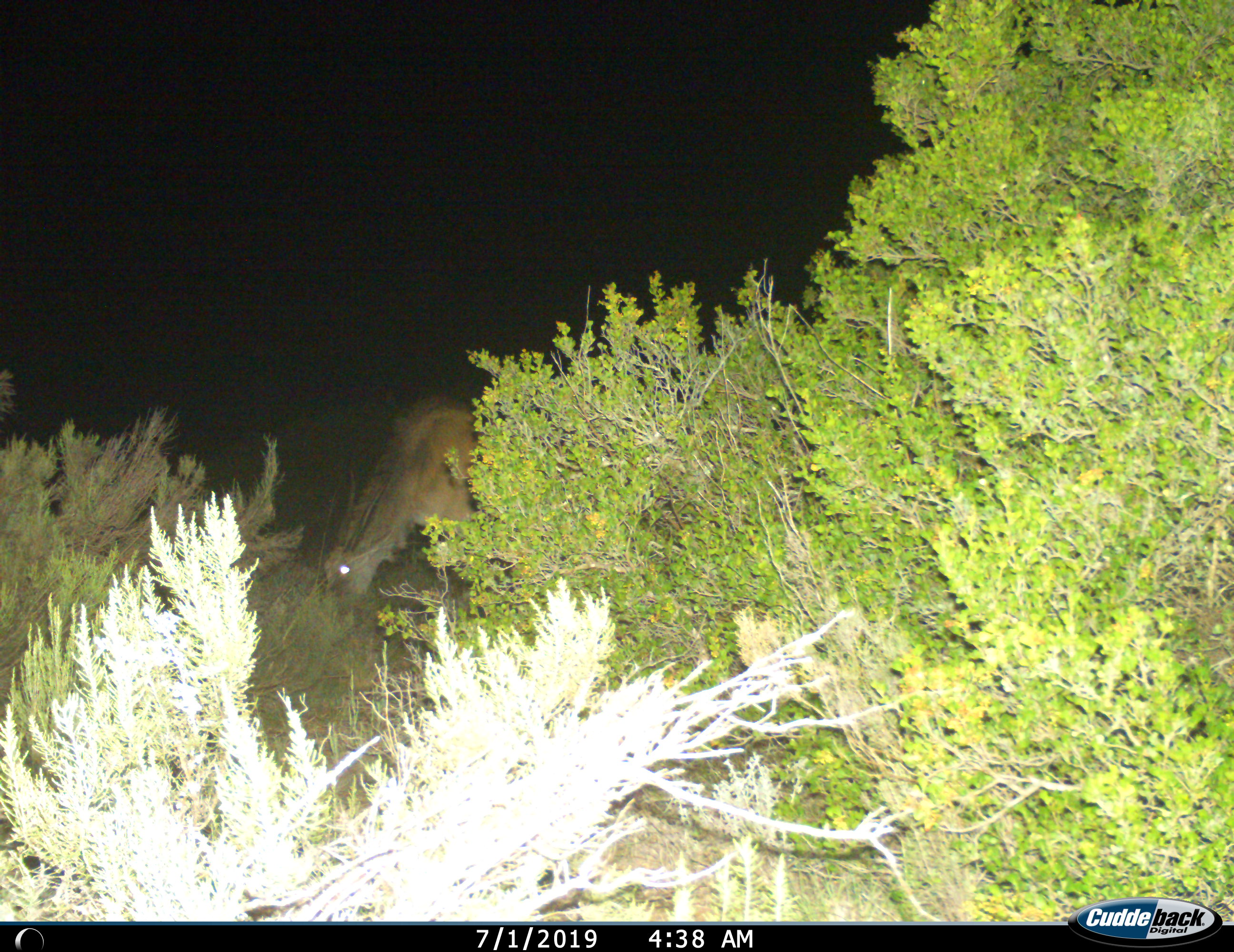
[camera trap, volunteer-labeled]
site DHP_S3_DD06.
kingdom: Animalia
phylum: Chordata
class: Mammalia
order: Artiodactyla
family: Bovidae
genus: Tragelaphus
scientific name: Tragelaphus oryx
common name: eland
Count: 1.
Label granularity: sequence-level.